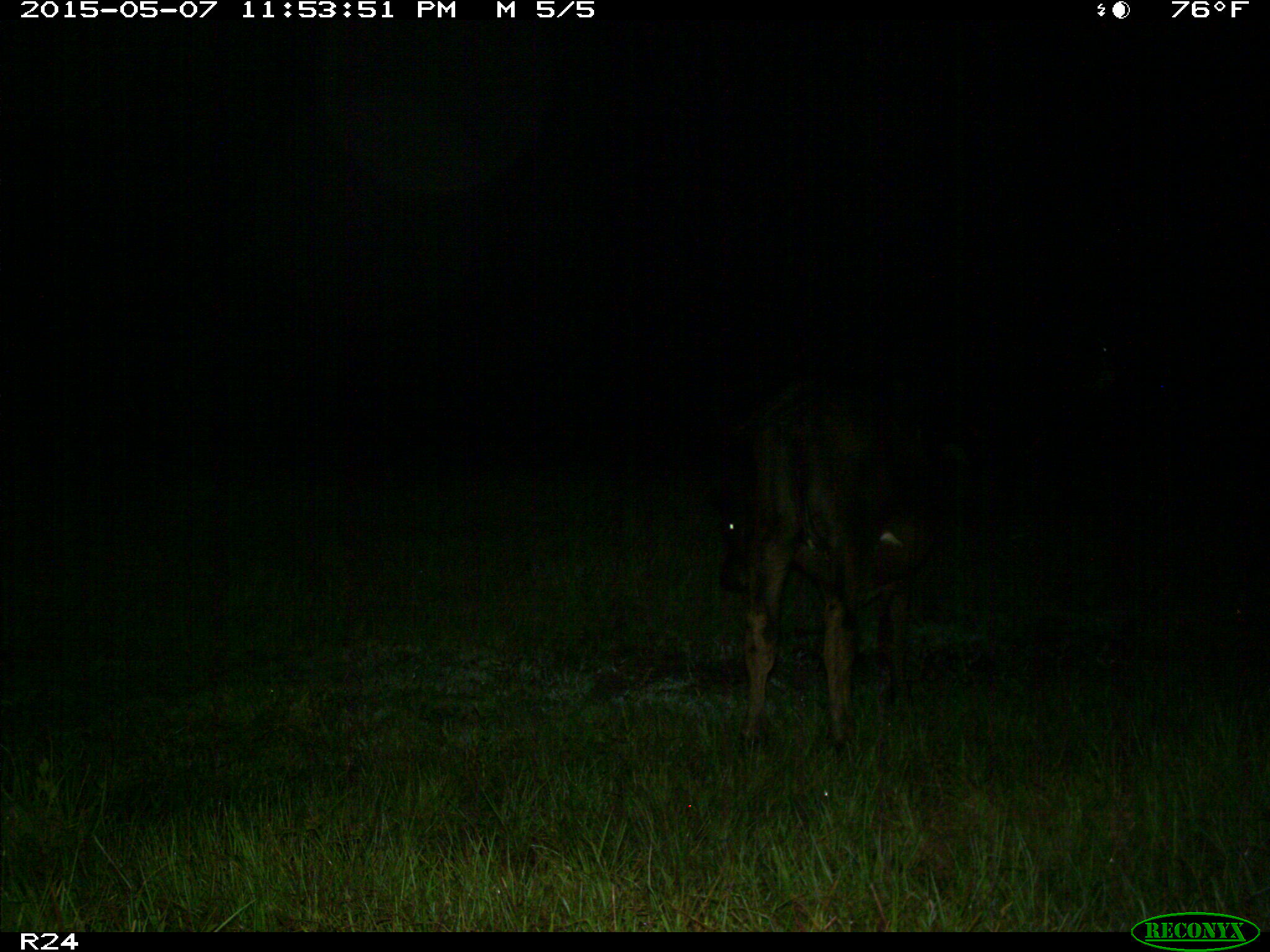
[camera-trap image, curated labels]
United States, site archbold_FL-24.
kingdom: Animalia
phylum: Chordata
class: Mammalia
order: Artiodactyla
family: Bovidae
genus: Bos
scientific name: Bos taurus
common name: domestic cow